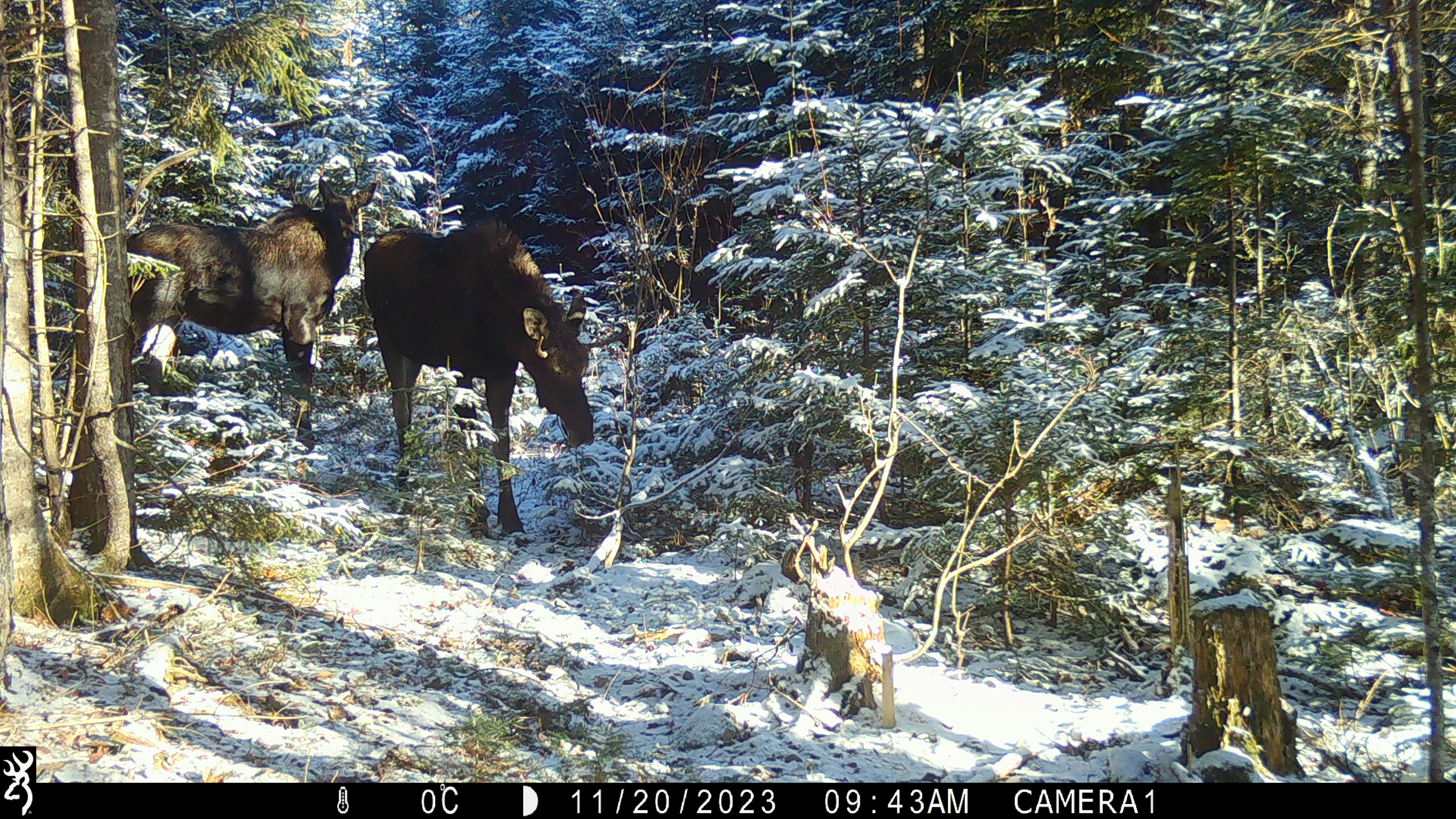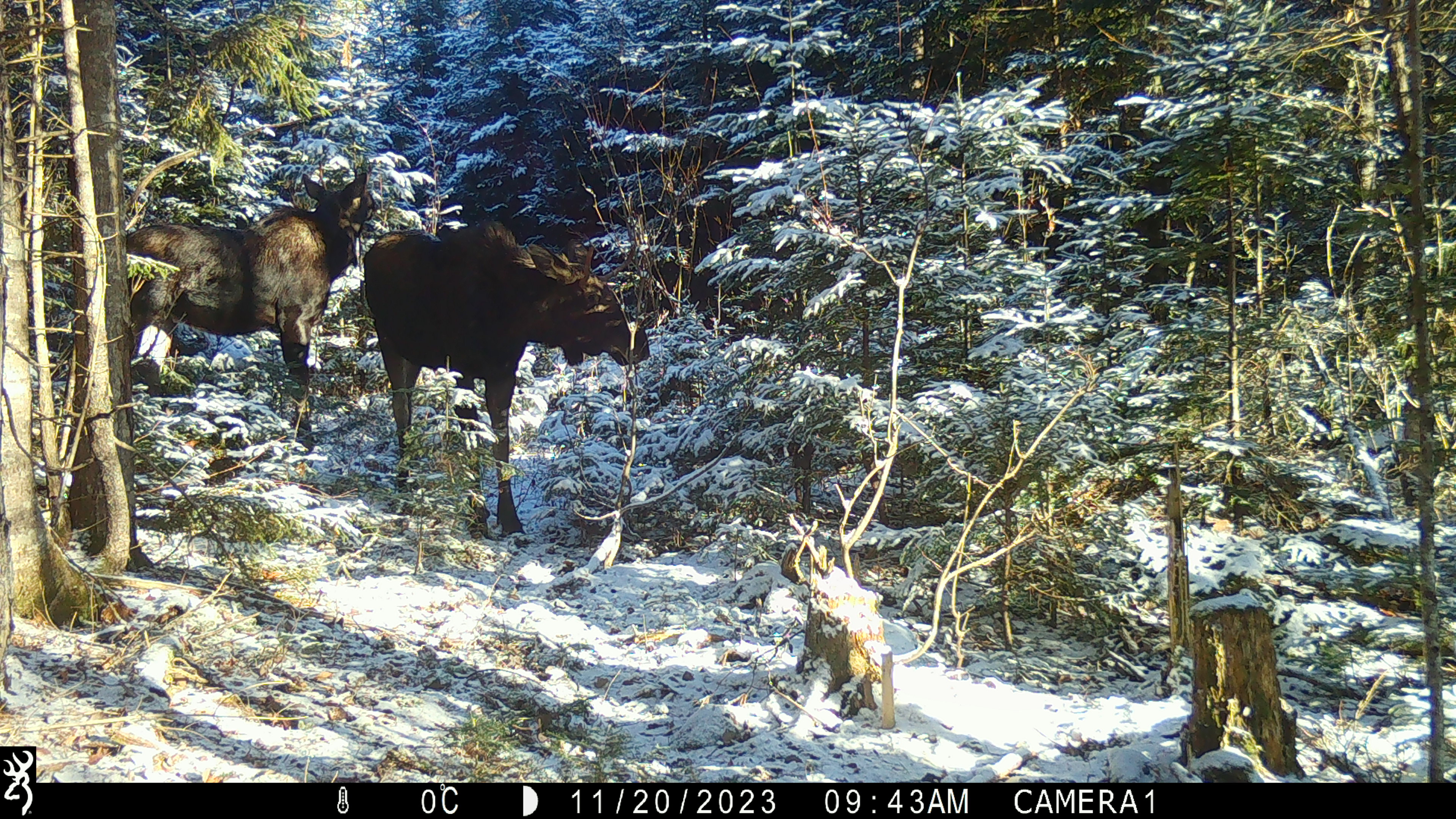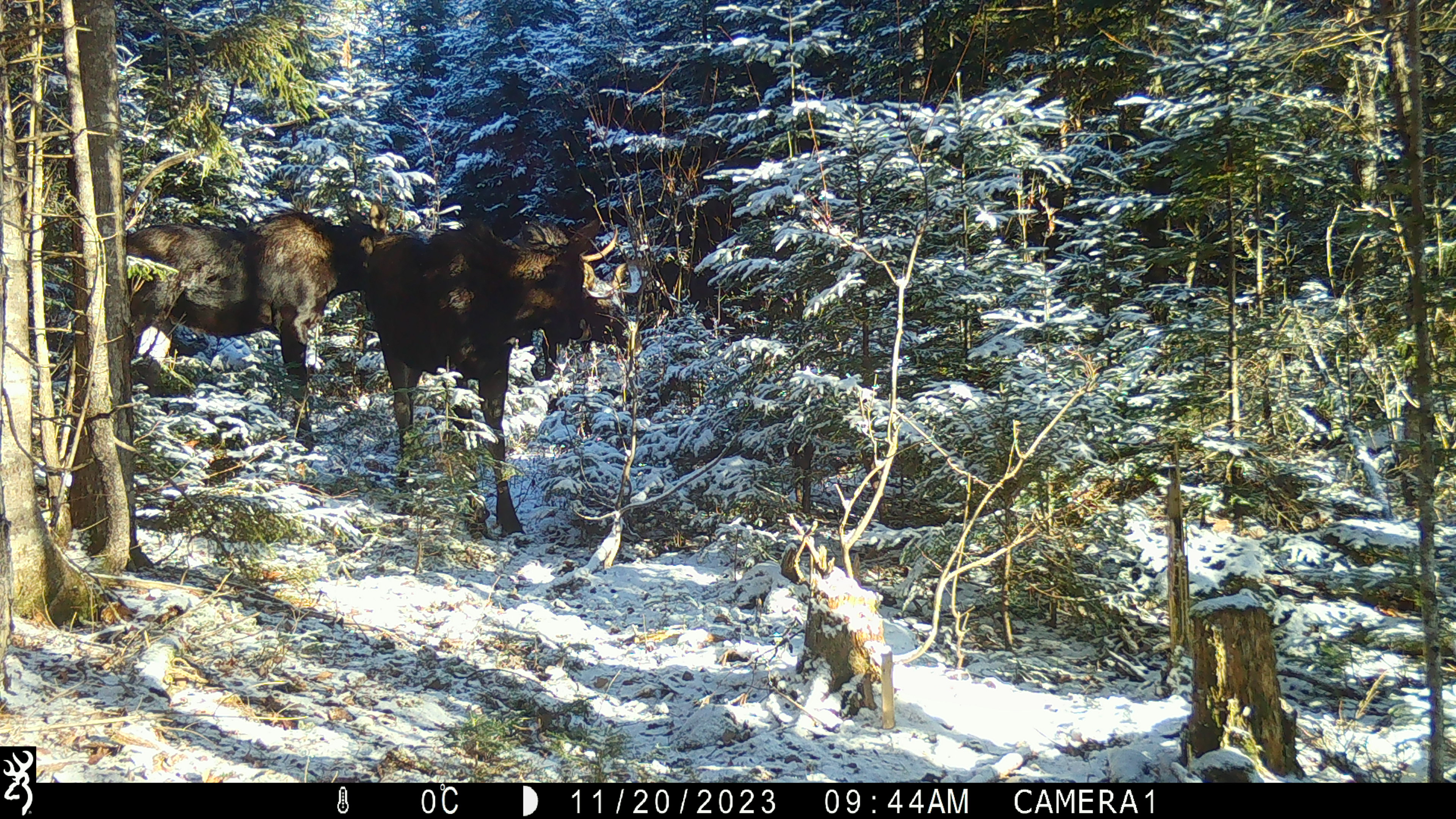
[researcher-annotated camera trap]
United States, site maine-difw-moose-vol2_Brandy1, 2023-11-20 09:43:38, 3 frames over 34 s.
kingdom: Animalia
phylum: Chordata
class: Mammalia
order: Artiodactyla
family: Cervidae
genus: Alces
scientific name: Alces alces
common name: moose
Moose (Alces alces).